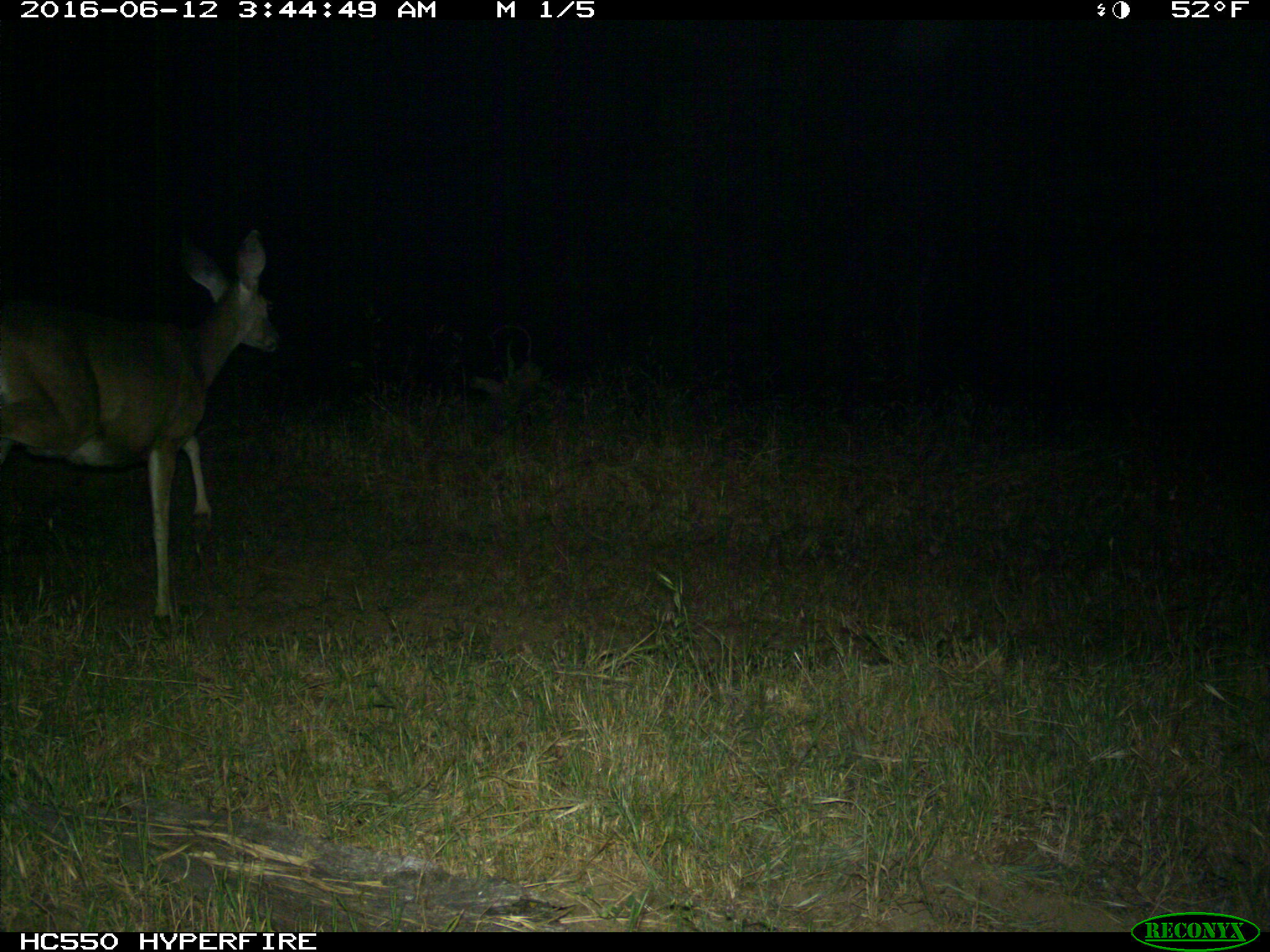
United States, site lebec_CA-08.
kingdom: Animalia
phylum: Chordata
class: Mammalia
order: Artiodactyla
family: Cervidae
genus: Odocoileus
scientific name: Odocoileus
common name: deer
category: unidentified deer